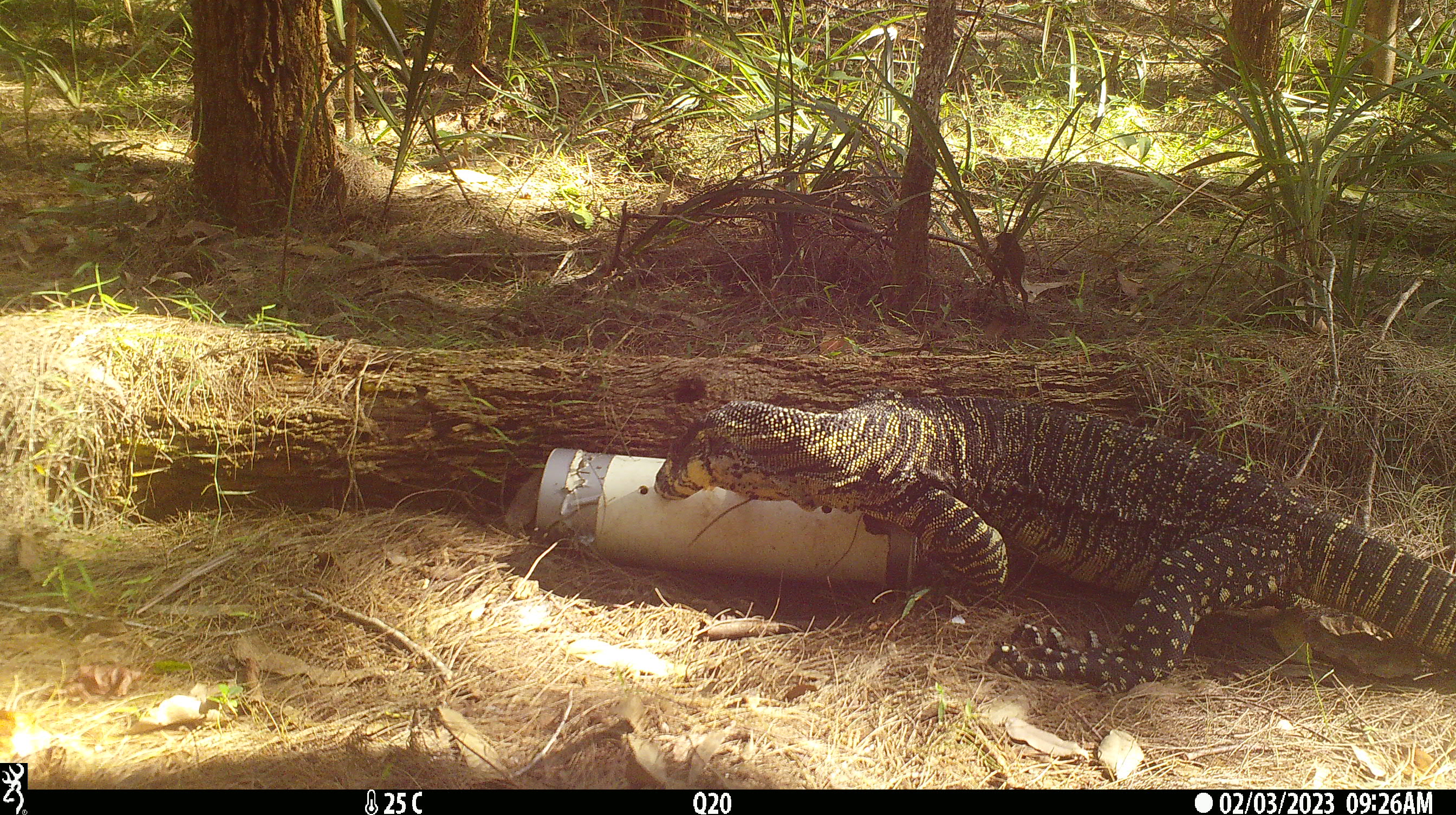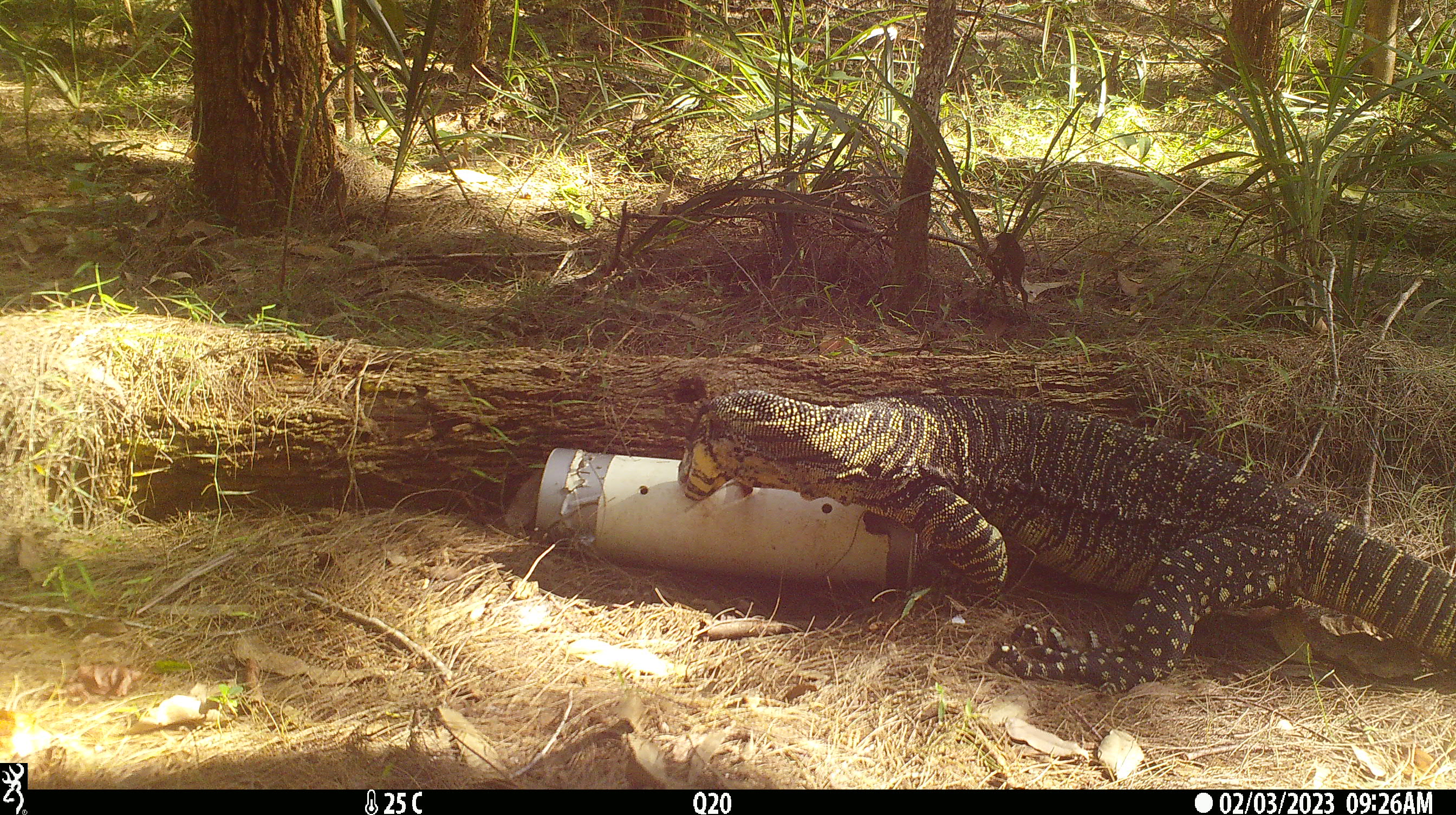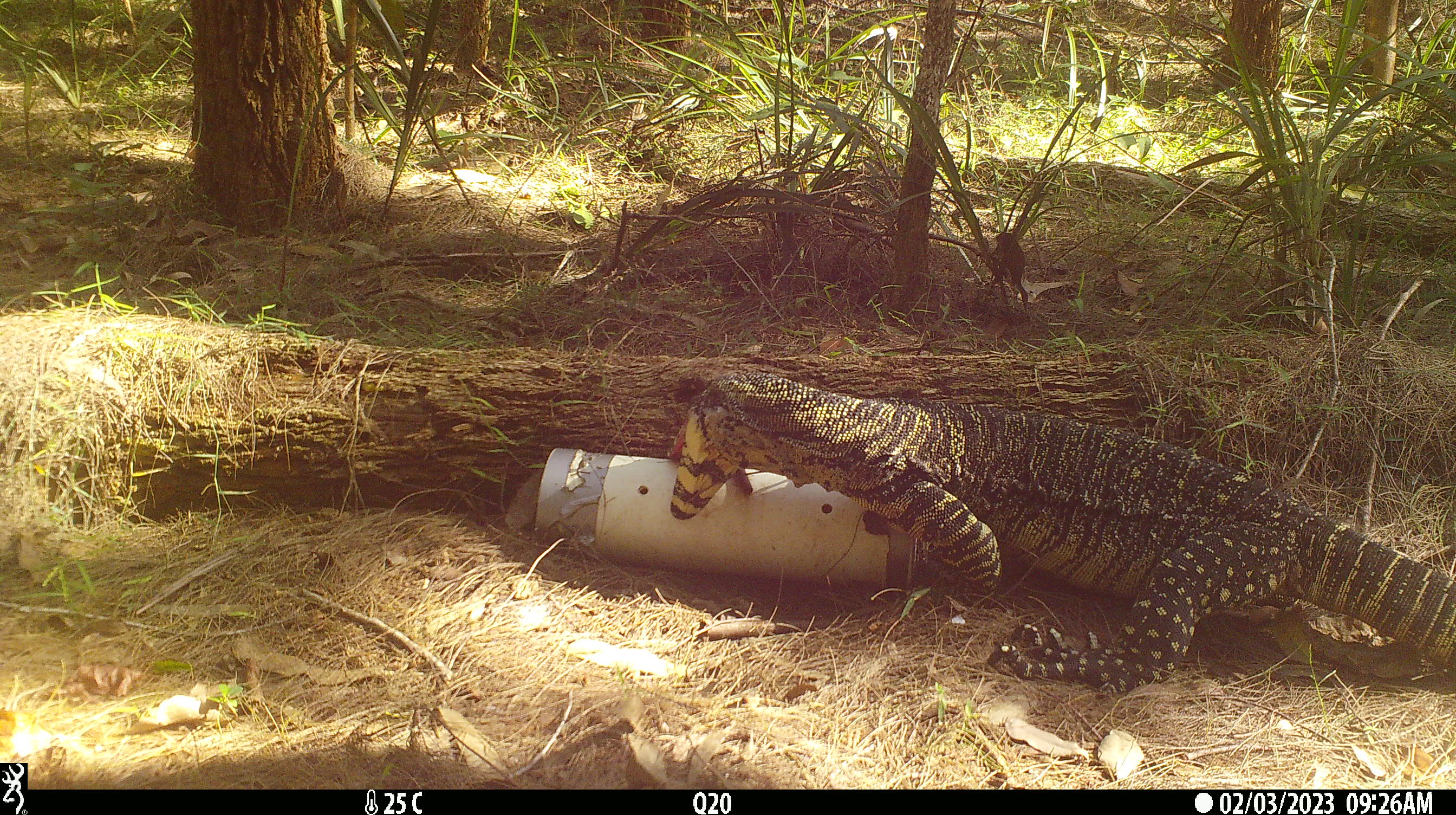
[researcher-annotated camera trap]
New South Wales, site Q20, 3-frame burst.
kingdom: Animalia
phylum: Chordata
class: Reptilia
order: Squamata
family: Varanidae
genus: Varanus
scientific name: Varanus varius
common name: lace monitor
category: goanna